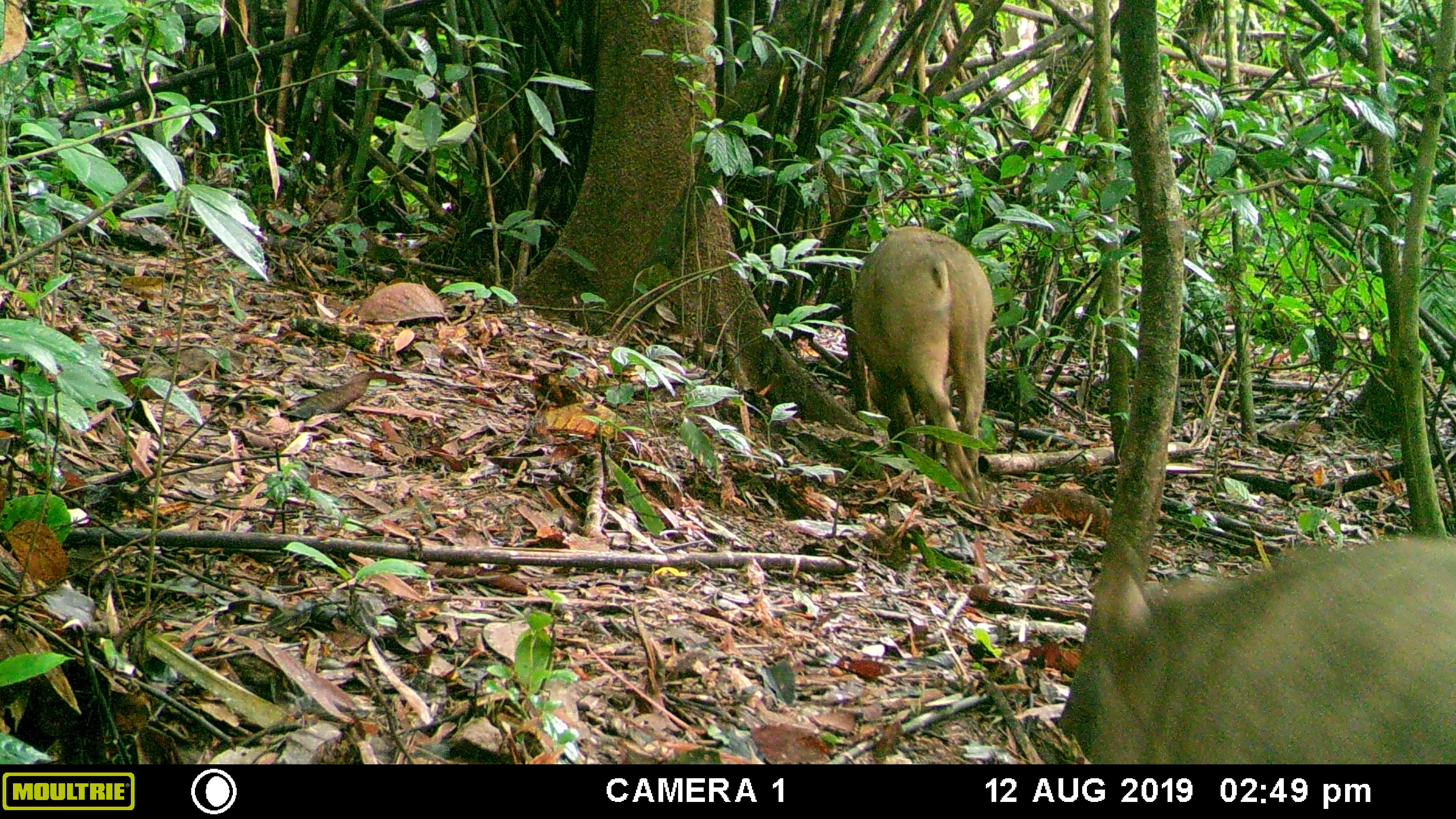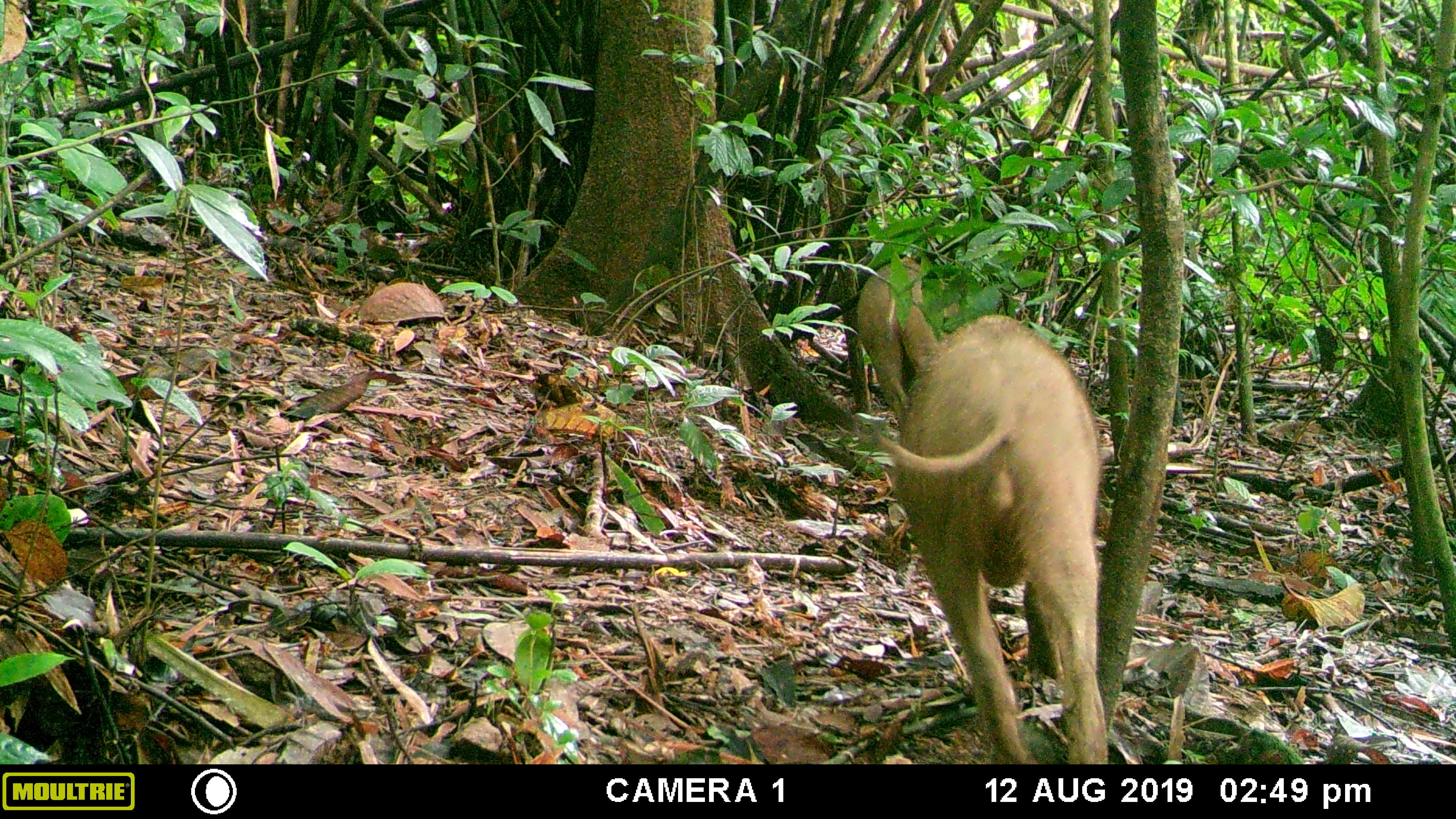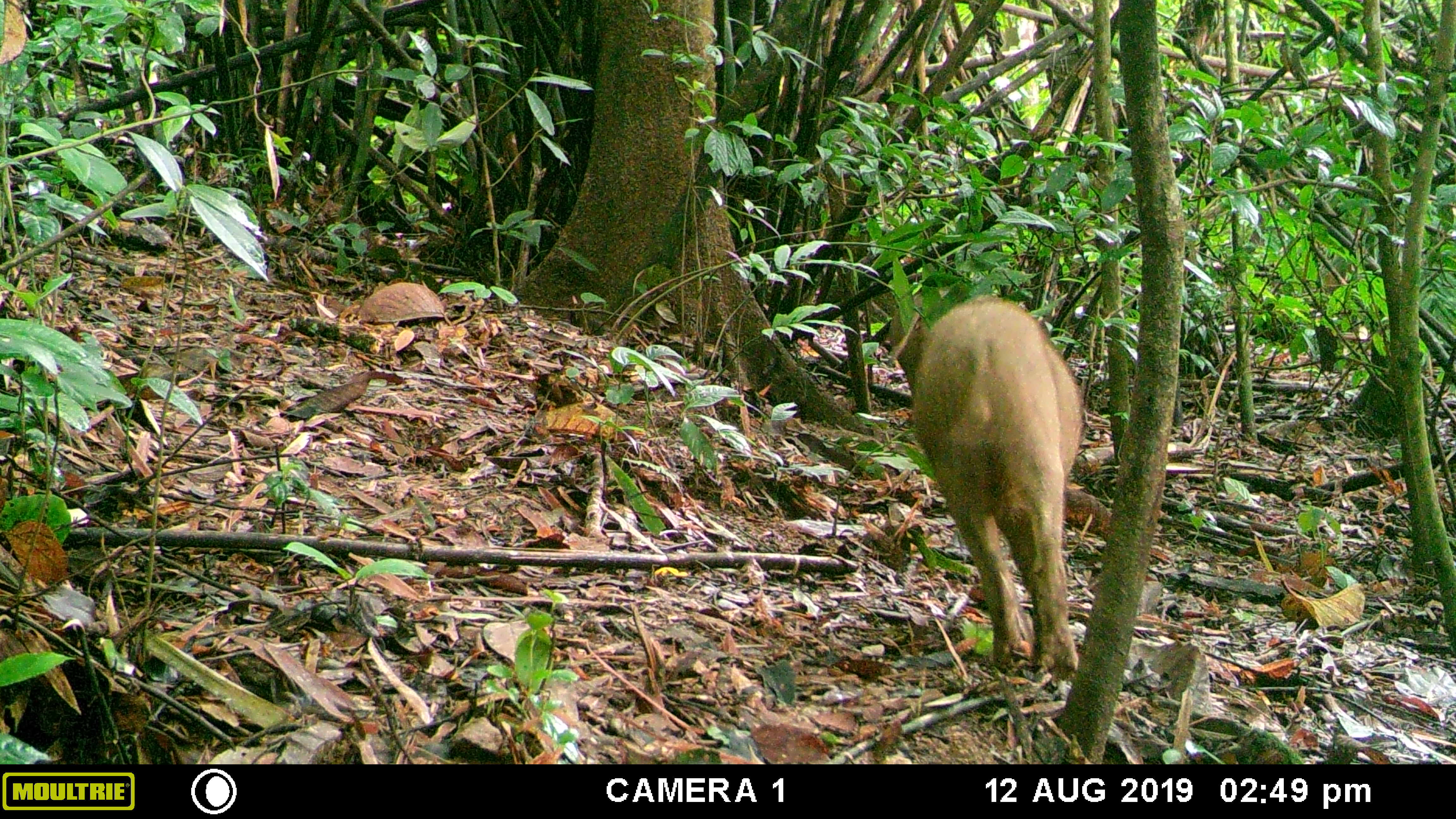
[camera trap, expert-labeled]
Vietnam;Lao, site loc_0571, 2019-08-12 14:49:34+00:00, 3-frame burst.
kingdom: Animalia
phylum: Chordata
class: Mammalia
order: Artiodactyla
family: Suidae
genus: Sus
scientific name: Sus scrofa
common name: eurasian wild pig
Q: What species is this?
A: Eurasian wild pig (Sus scrofa).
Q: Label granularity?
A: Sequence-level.